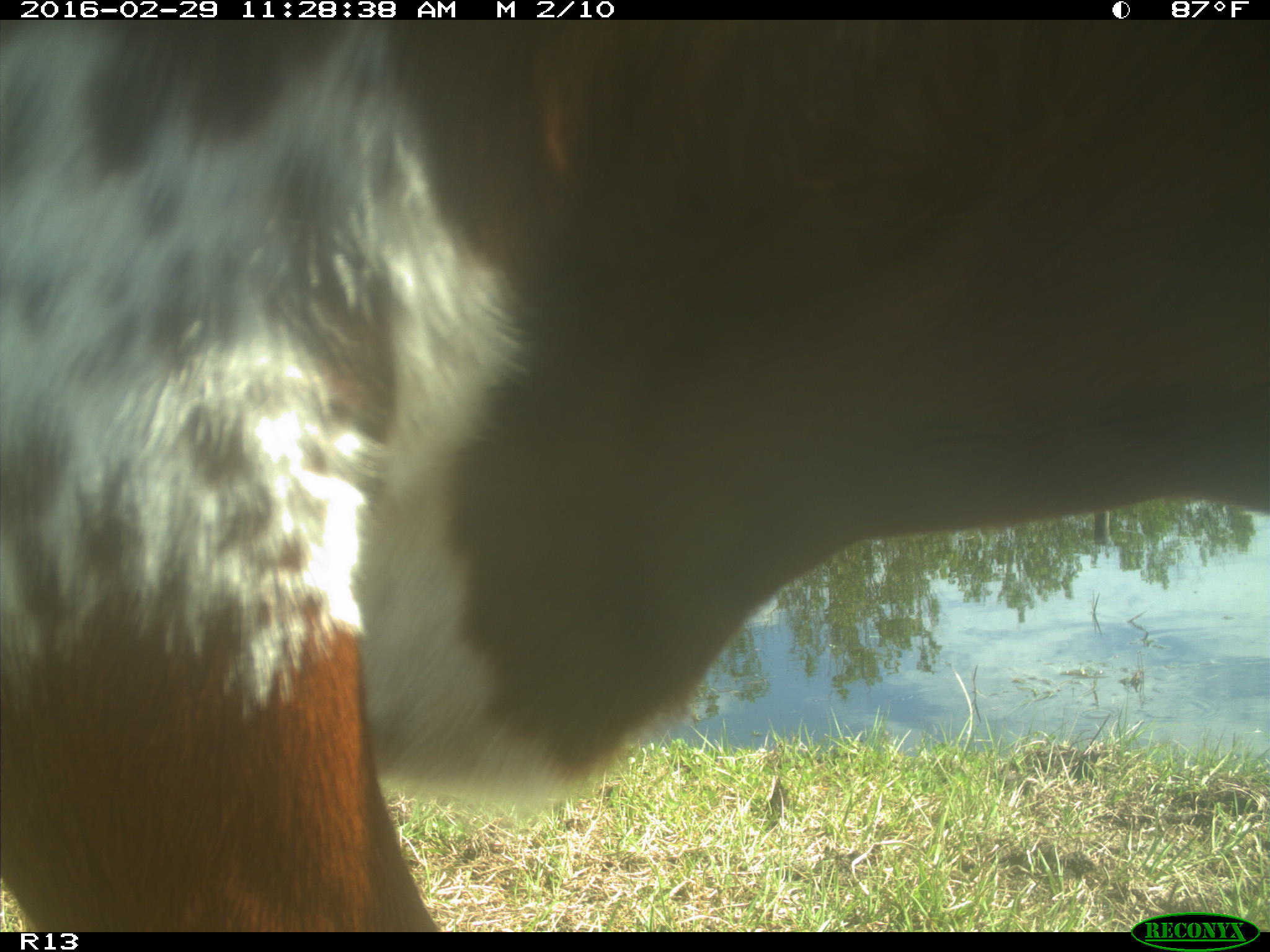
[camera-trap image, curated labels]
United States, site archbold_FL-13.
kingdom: Animalia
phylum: Chordata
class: Mammalia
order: Artiodactyla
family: Bovidae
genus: Bos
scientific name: Bos taurus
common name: domestic cow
Bos taurus (domestic cow).